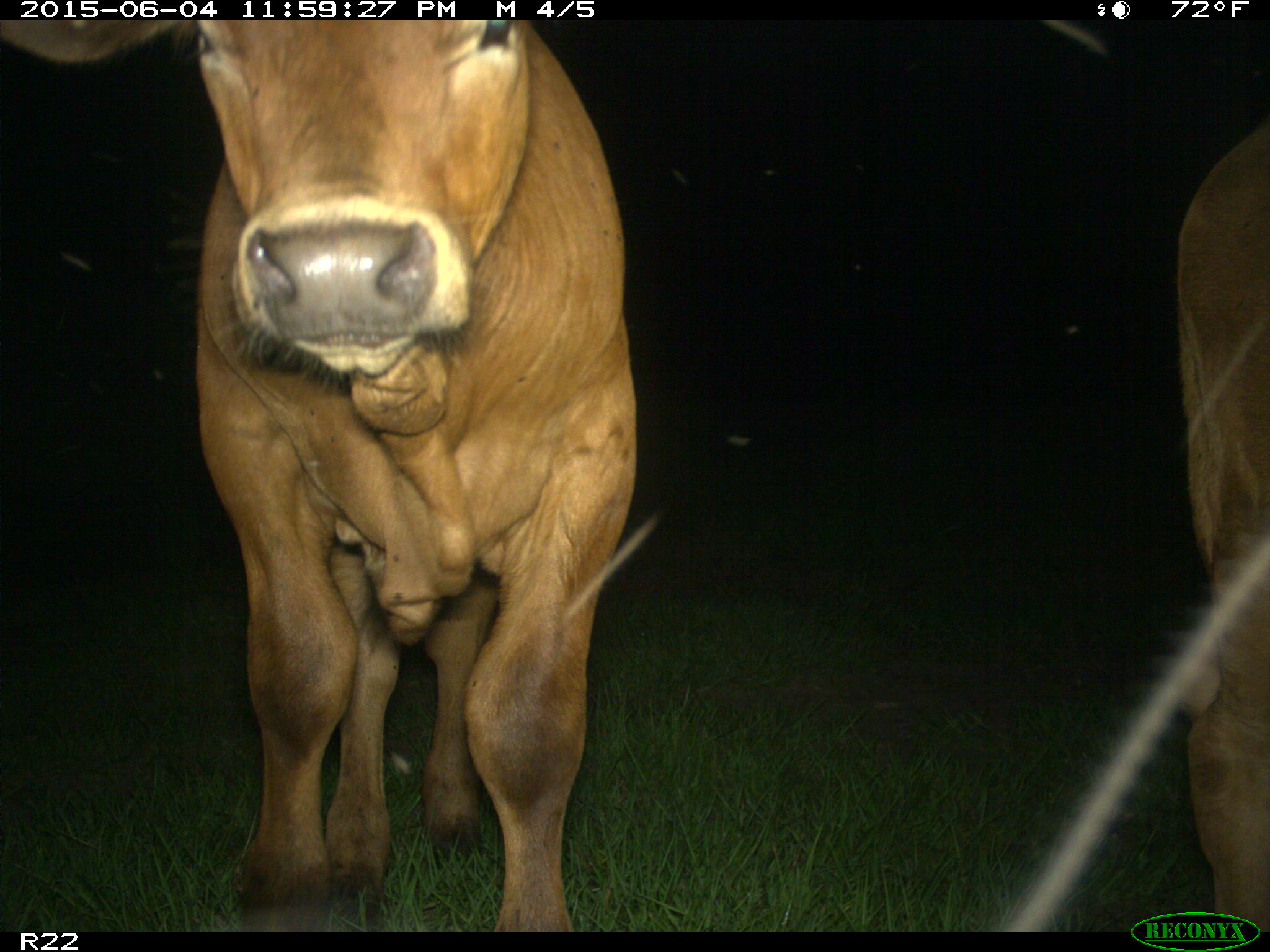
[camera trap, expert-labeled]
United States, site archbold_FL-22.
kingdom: Animalia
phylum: Chordata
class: Mammalia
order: Artiodactyla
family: Bovidae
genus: Bos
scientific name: Bos taurus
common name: domestic cow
Bos taurus (domestic cow).